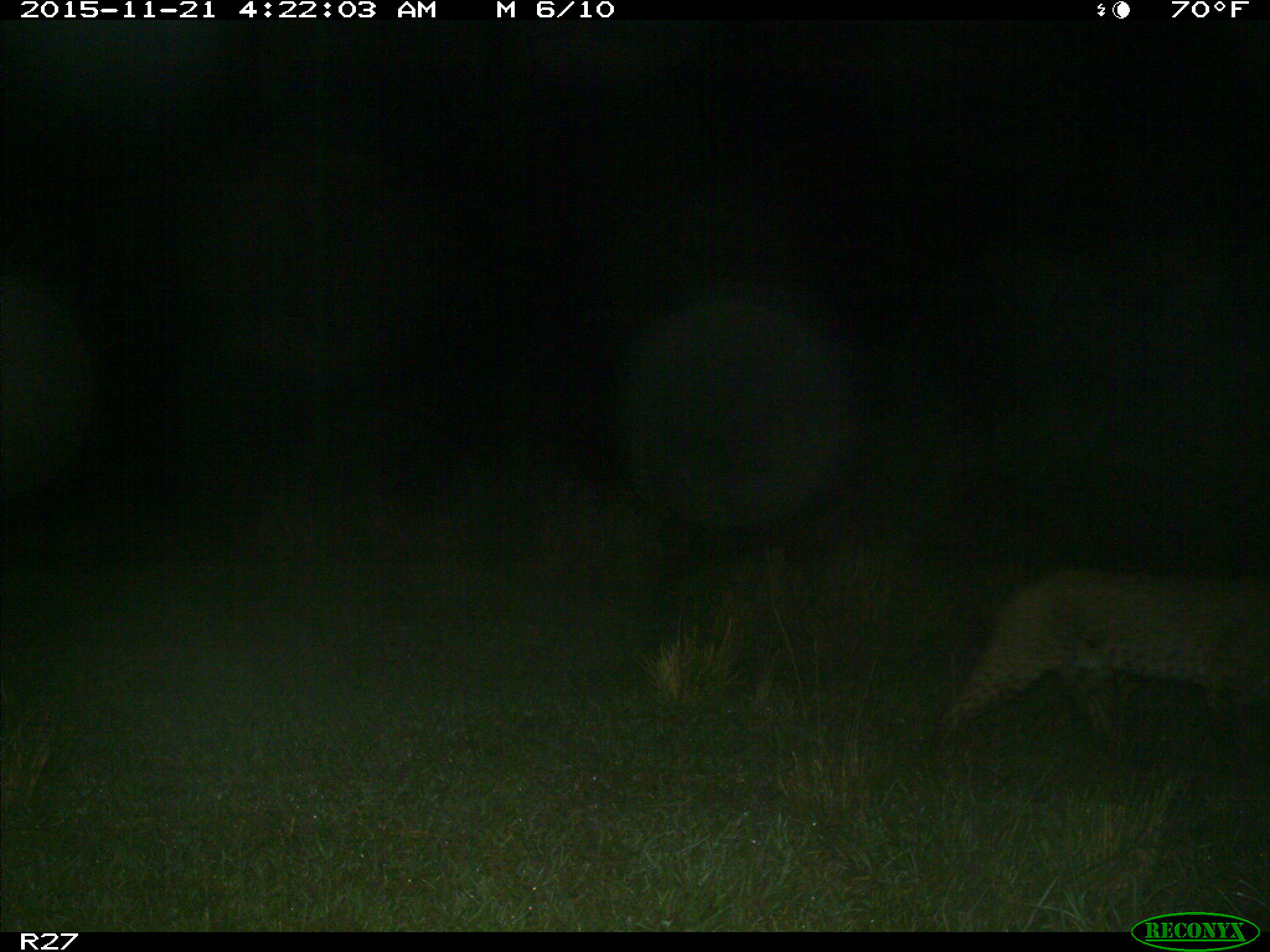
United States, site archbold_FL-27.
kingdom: Animalia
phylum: Chordata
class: Mammalia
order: Carnivora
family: Felidae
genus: Lynx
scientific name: Lynx rufus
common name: bobcat